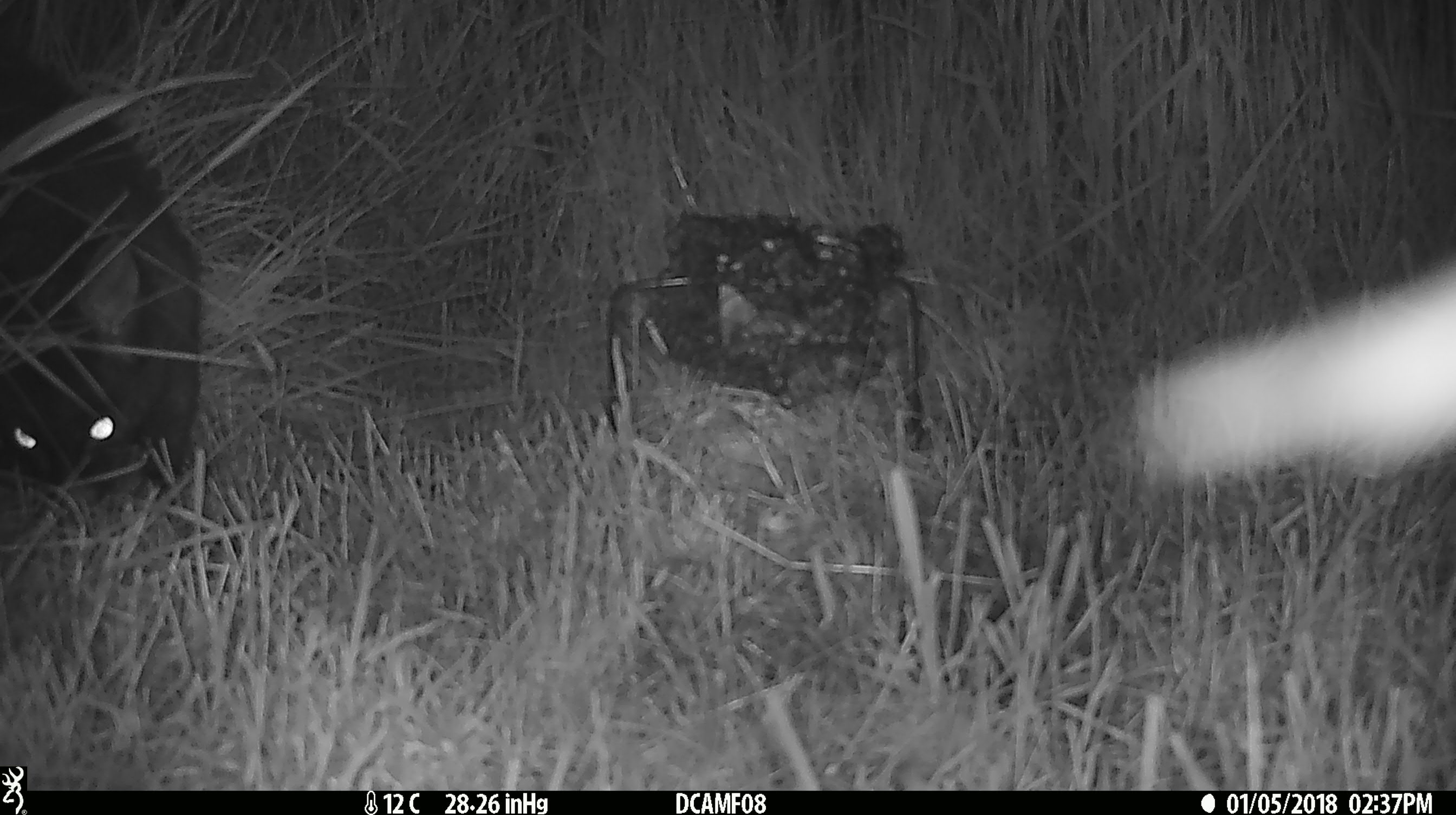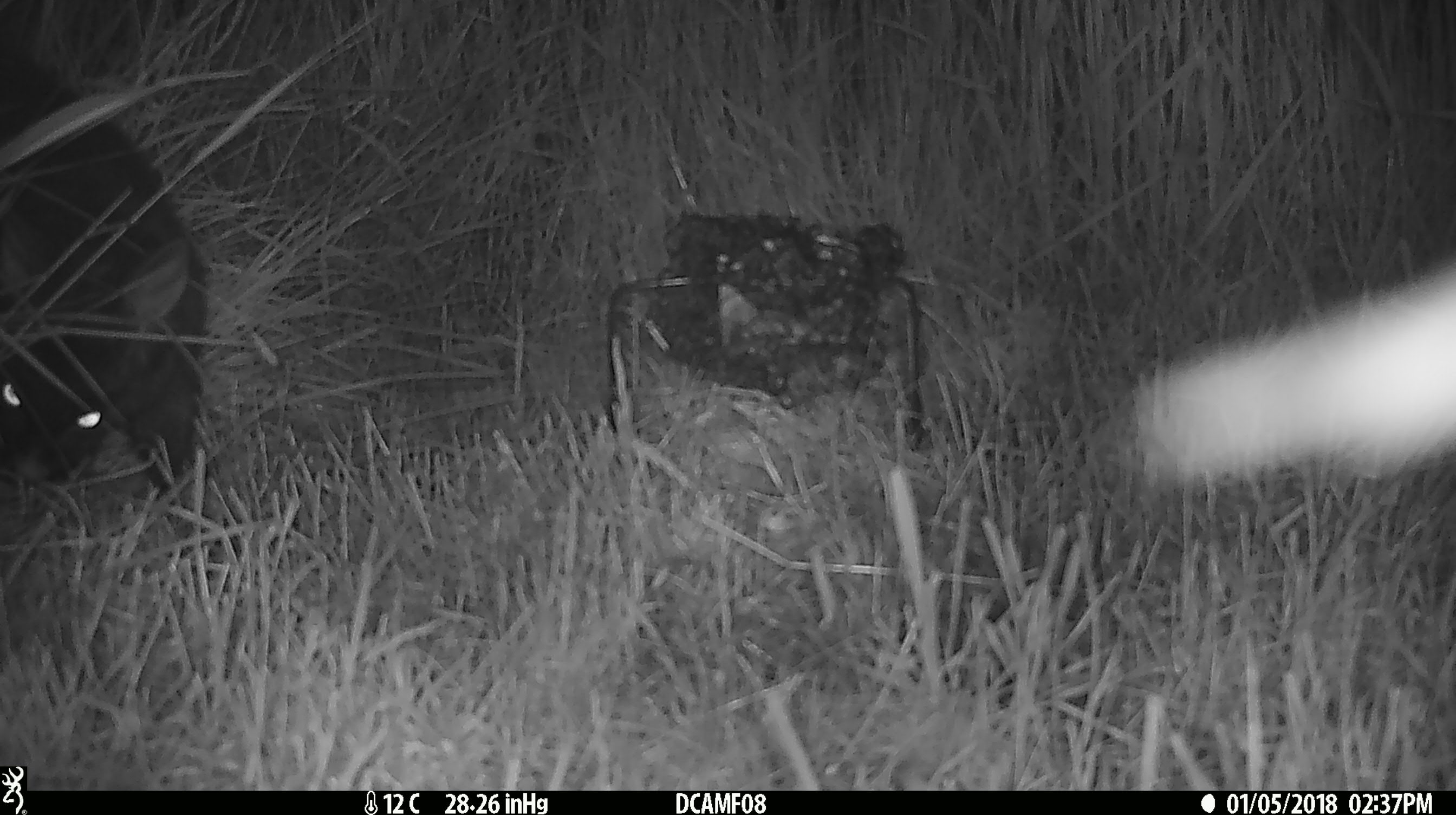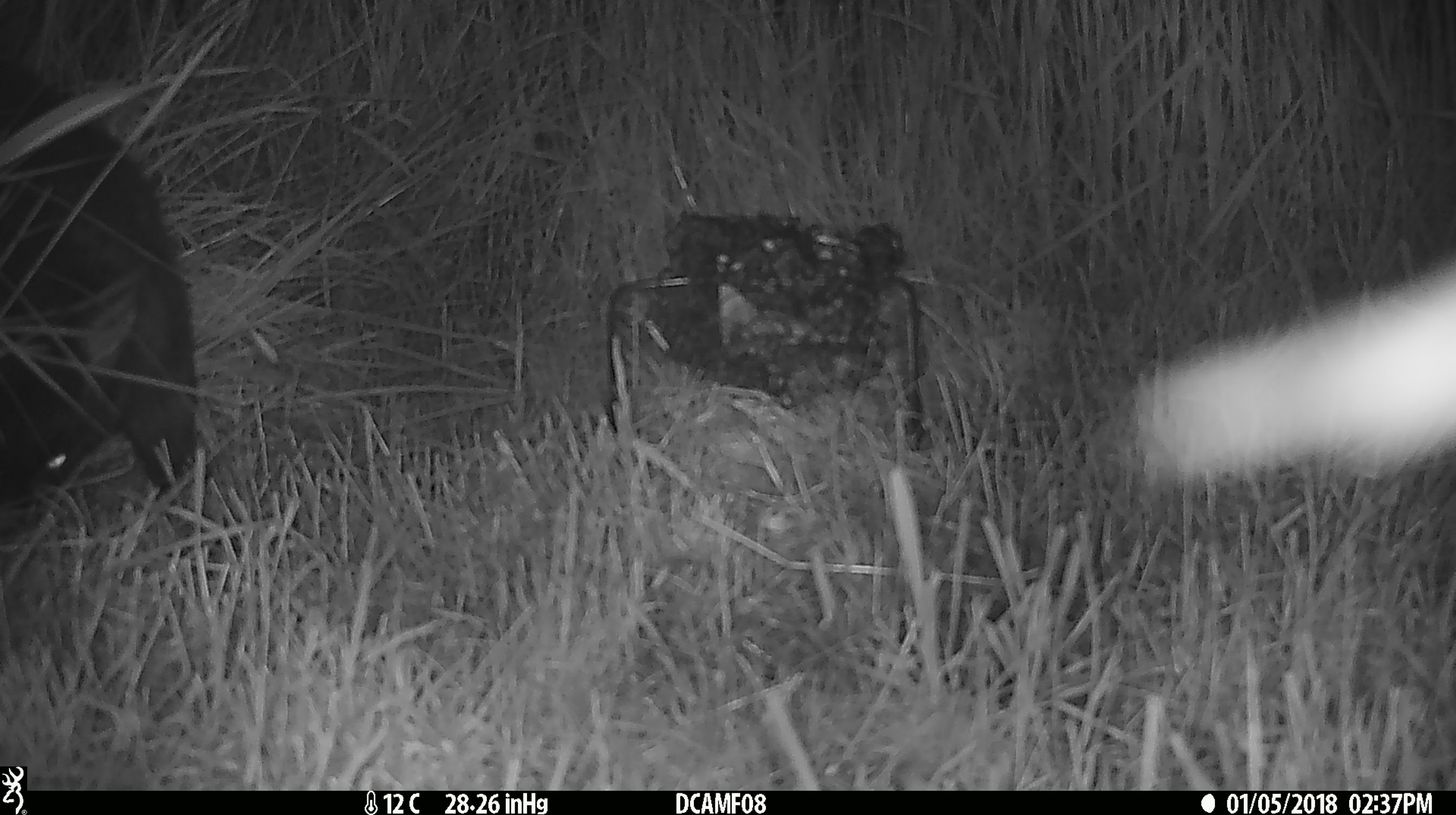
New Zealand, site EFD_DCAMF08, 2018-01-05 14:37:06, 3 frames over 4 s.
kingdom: Animalia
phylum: Chordata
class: Mammalia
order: Diprotodontia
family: Phalangeridae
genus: Trichosurus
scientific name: Trichosurus vulpecula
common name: common brushtail possum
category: possum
Possum (common brushtail possum) (Trichosurus vulpecula).